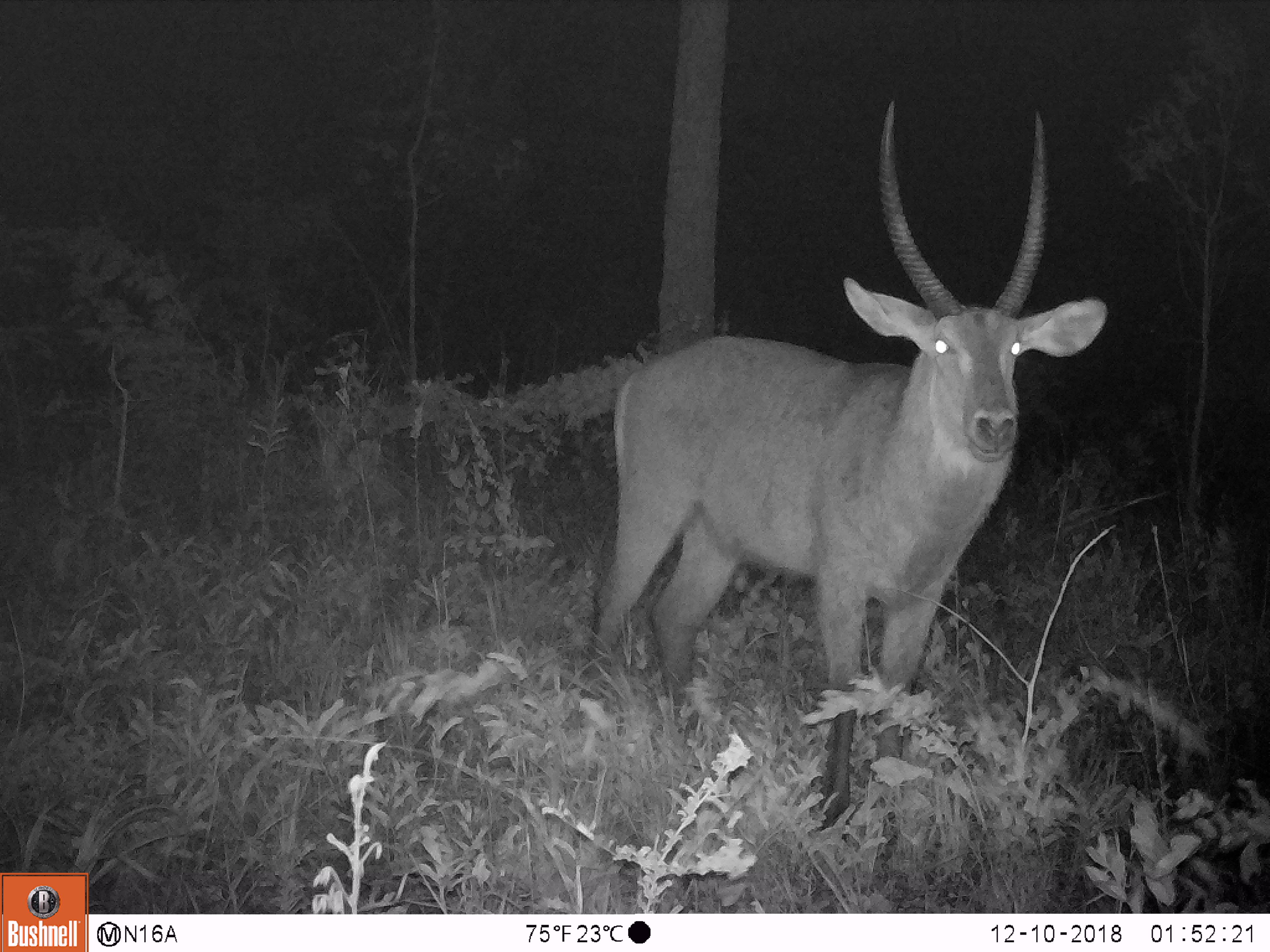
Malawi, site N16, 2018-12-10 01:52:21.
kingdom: Animalia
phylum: Chordata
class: Mammalia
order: Artiodactyla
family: Bovidae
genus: Kobus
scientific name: Kobus ellipsiprymnus ellipsiprymnus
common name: common waterbuck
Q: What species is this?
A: Common waterbuck (Kobus ellipsiprymnus ellipsiprymnus).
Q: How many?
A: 1.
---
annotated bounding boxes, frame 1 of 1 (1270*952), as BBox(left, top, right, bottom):
common waterbuck: BBox(553, 109, 1112, 829)